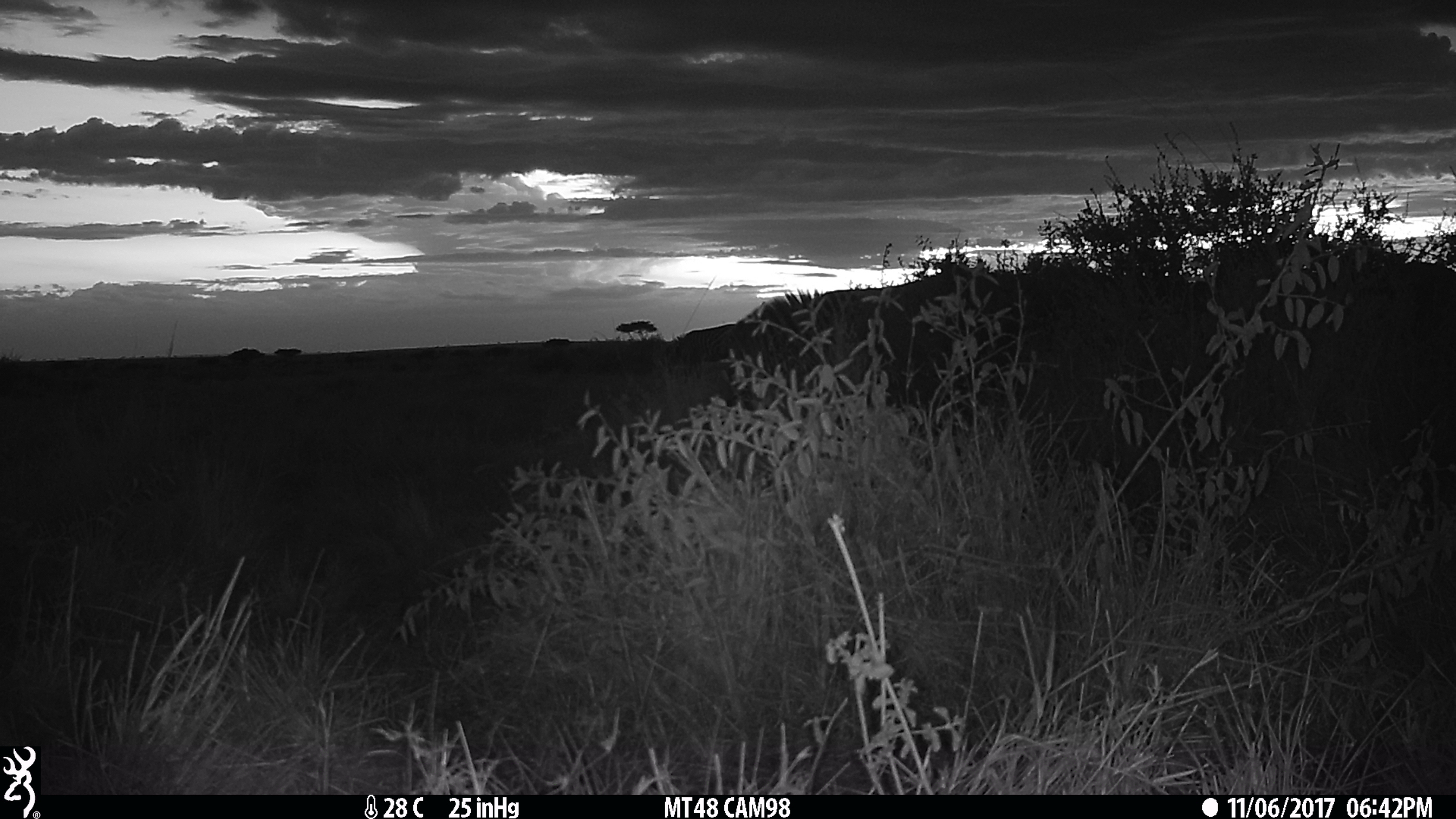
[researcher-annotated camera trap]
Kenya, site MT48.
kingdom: Animalia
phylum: Chordata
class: Mammalia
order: Perissodactyla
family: Equidae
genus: Equus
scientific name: Equus quagga burchellii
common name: burchell's zebra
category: zebra